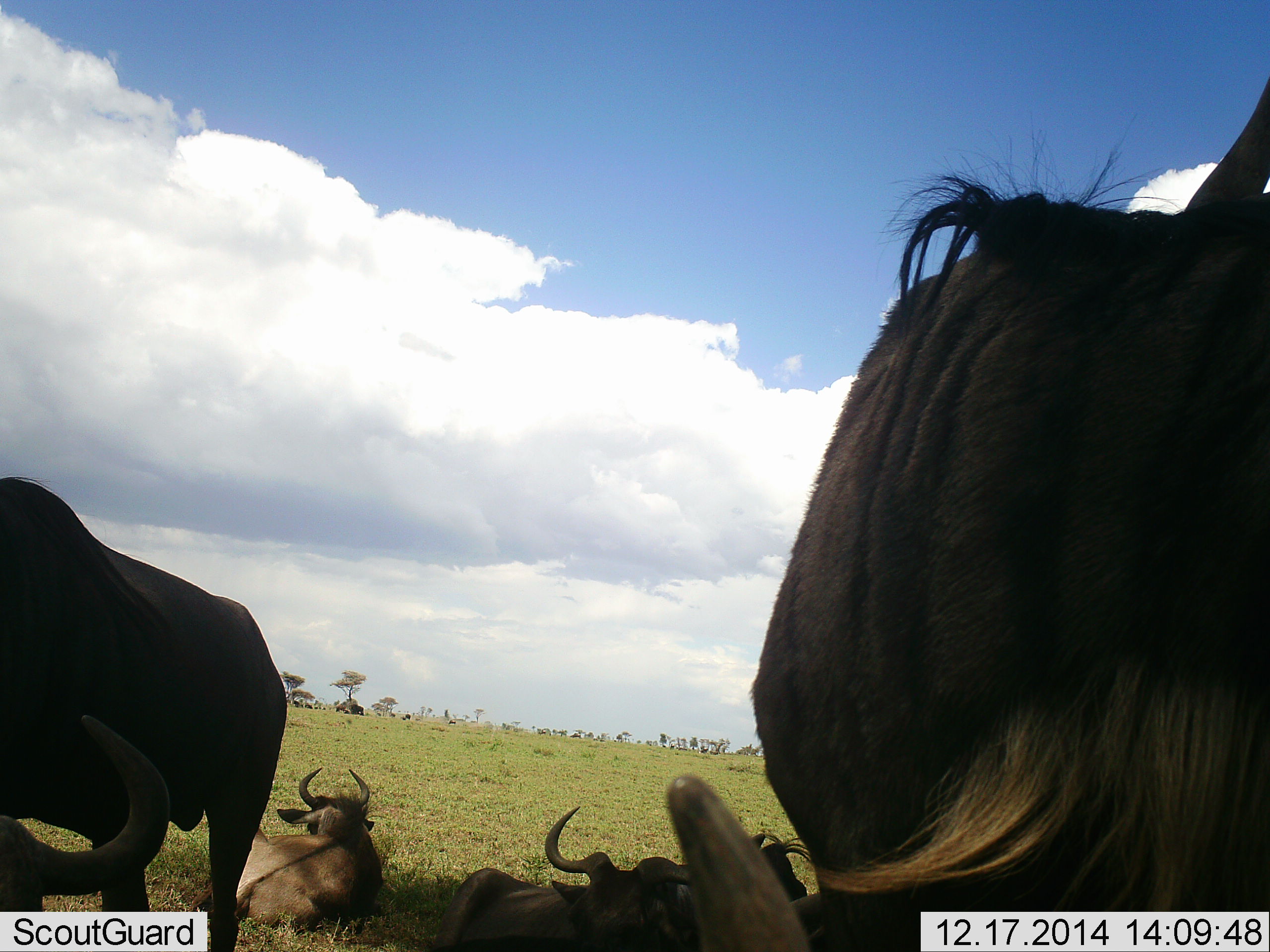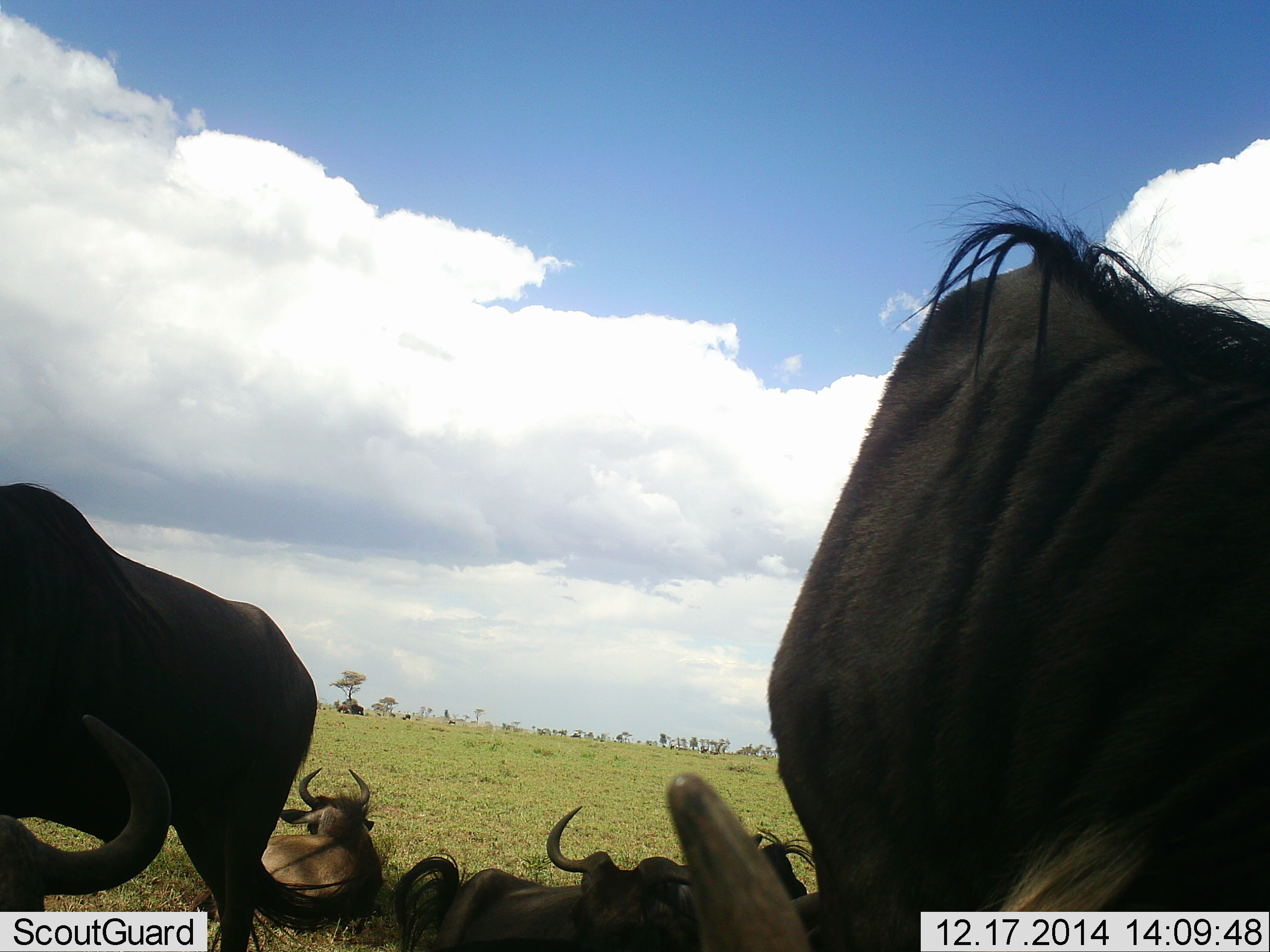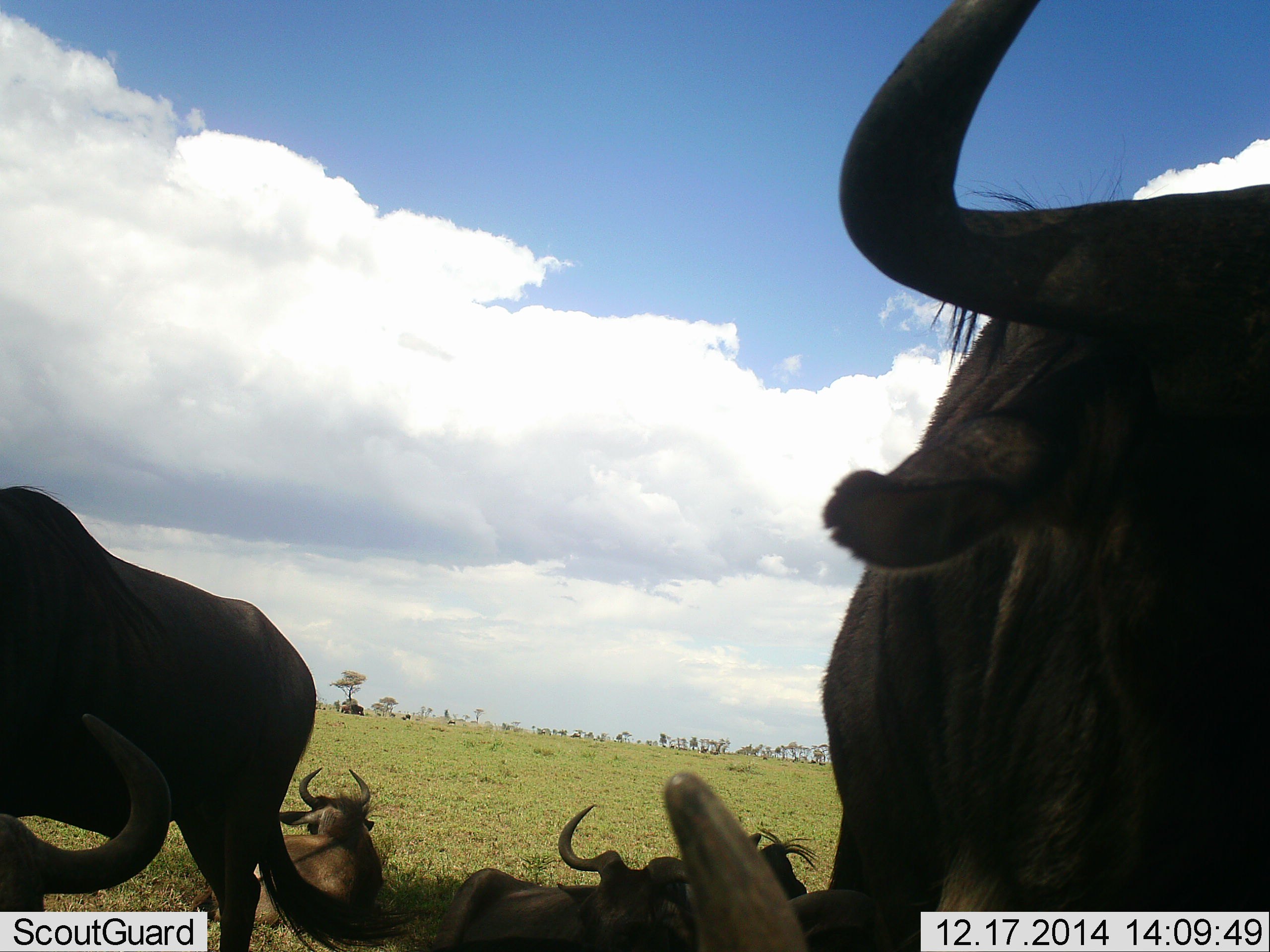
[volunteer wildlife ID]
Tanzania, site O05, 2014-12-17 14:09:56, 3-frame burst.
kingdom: Animalia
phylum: Chordata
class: Mammalia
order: Artiodactyla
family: Bovidae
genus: Connochaetes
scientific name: Connochaetes taurinus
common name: blue wildebeest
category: wildebeest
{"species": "wildebeest (blue wildebeest) (Connochaetes taurinus)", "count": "5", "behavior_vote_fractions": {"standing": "100%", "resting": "90%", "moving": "0%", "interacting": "0%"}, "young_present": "10%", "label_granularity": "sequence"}